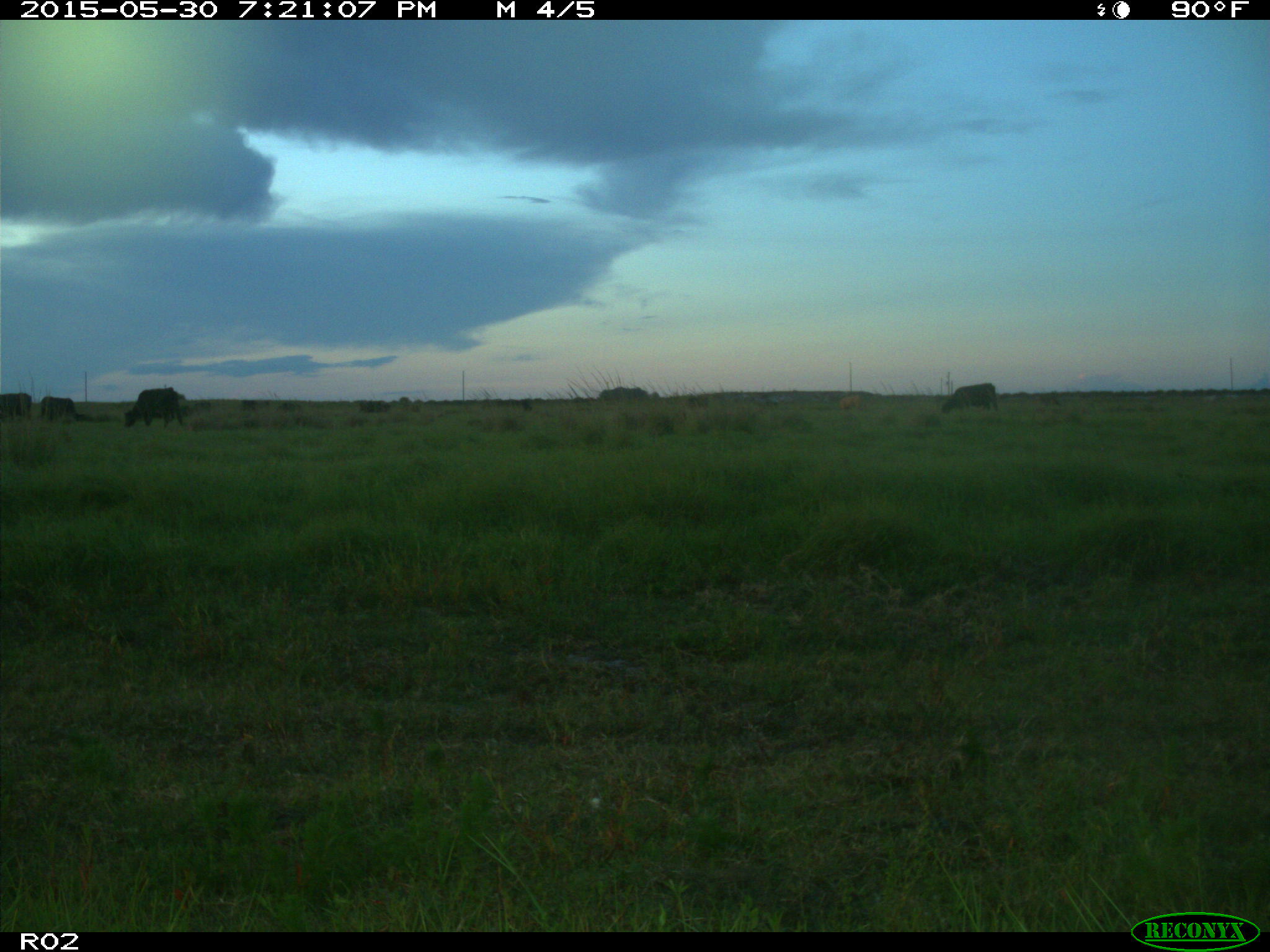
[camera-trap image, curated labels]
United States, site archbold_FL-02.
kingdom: Animalia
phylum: Chordata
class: Mammalia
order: Artiodactyla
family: Bovidae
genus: Bos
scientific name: Bos taurus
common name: domestic cow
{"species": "Bos taurus (domestic cow)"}